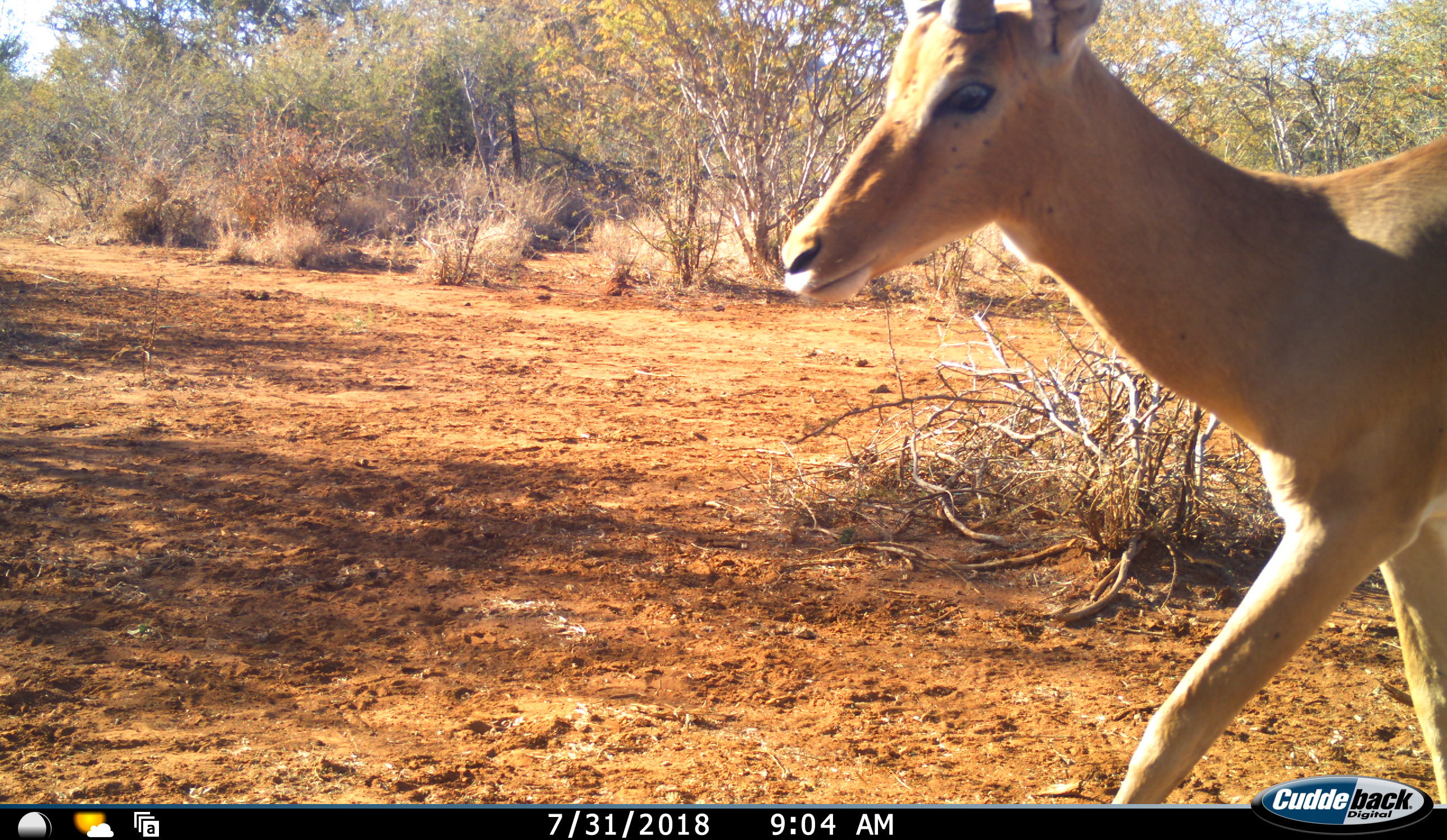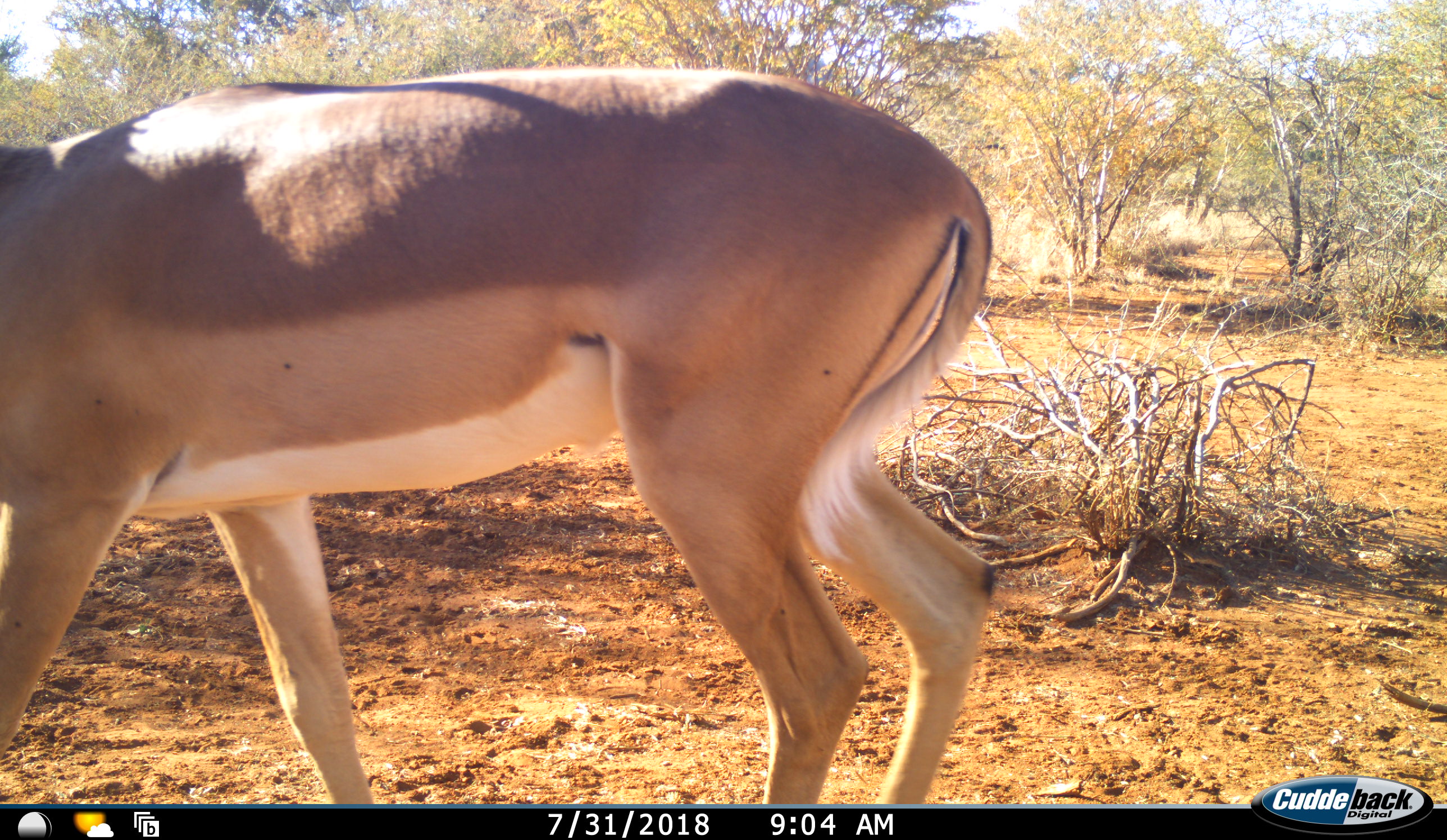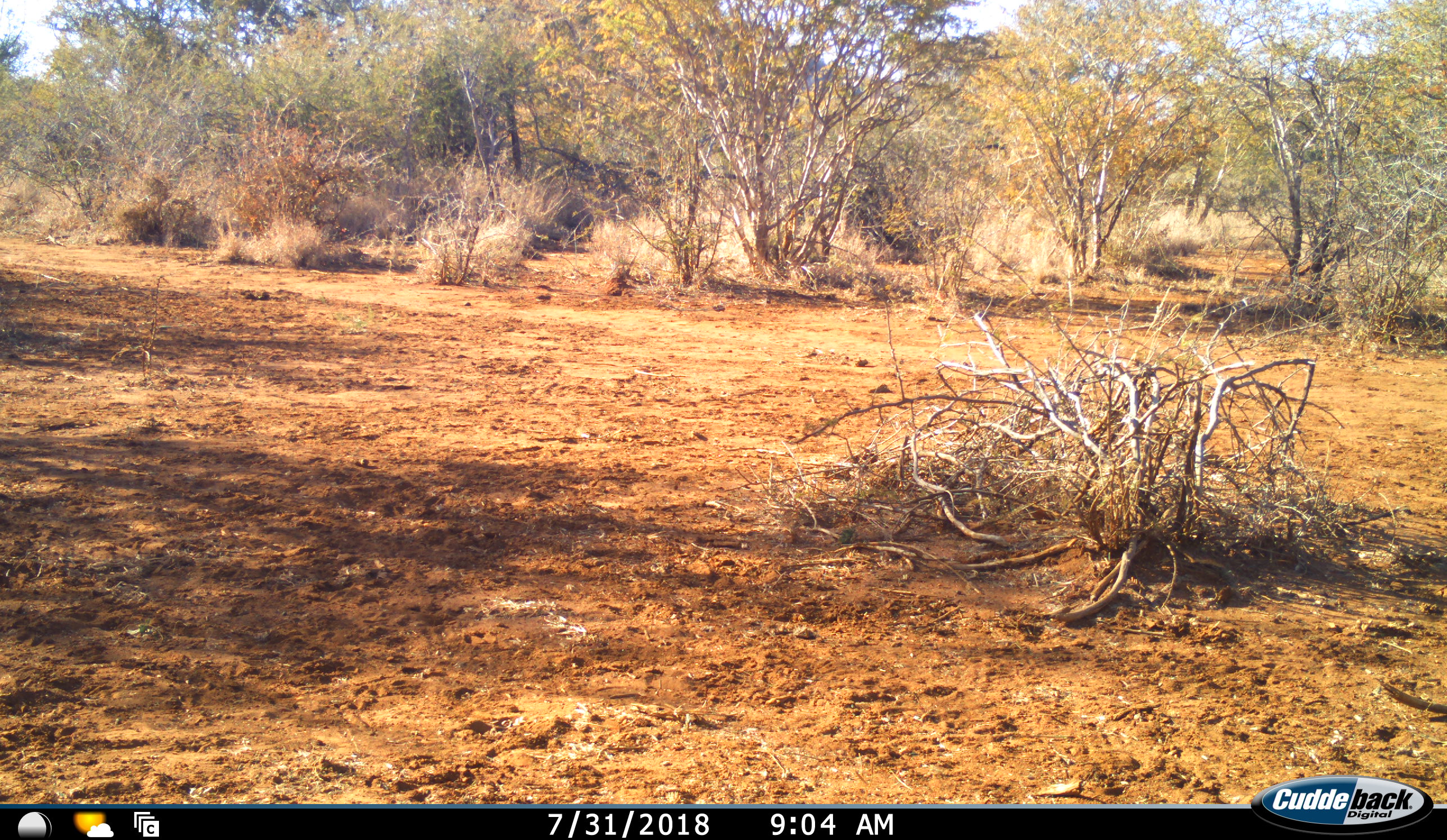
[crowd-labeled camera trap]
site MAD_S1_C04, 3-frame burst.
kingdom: Animalia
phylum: Chordata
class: Mammalia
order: Artiodactyla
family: Bovidae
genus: Aepyceros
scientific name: Aepyceros melampus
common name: impala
Impala (Aepyceros melampus), count 1. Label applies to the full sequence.